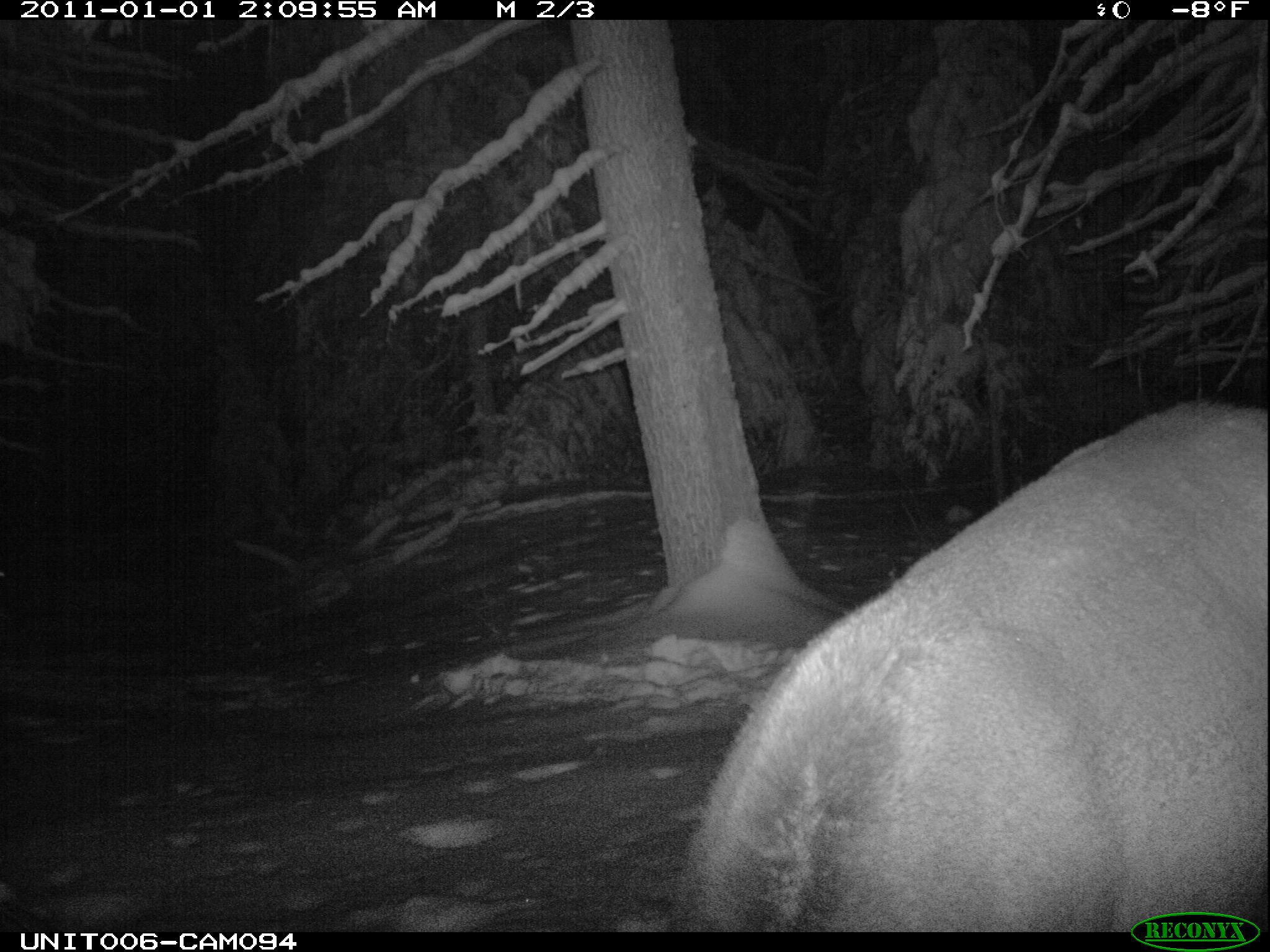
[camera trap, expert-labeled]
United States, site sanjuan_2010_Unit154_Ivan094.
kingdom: Animalia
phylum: Chordata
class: Mammalia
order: Artiodactyla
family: Cervidae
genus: Cervus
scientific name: Cervus elaphus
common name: red deer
Cervus elaphus (red deer).